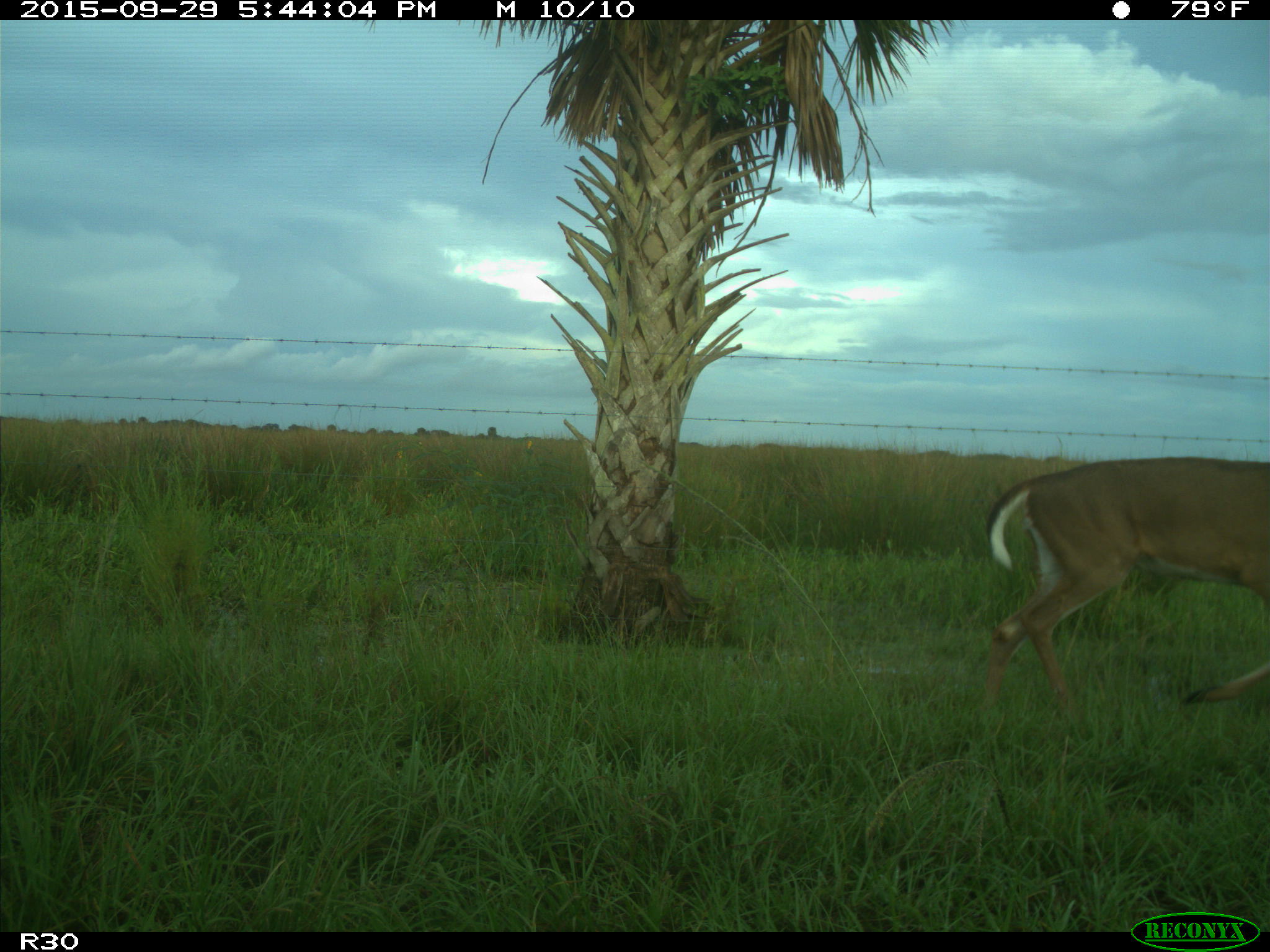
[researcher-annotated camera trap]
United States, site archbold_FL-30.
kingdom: Animalia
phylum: Chordata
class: Mammalia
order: Artiodactyla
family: Cervidae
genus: Odocoileus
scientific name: Odocoileus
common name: deer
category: unidentified deer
Unidentified deer (deer) (Odocoileus).